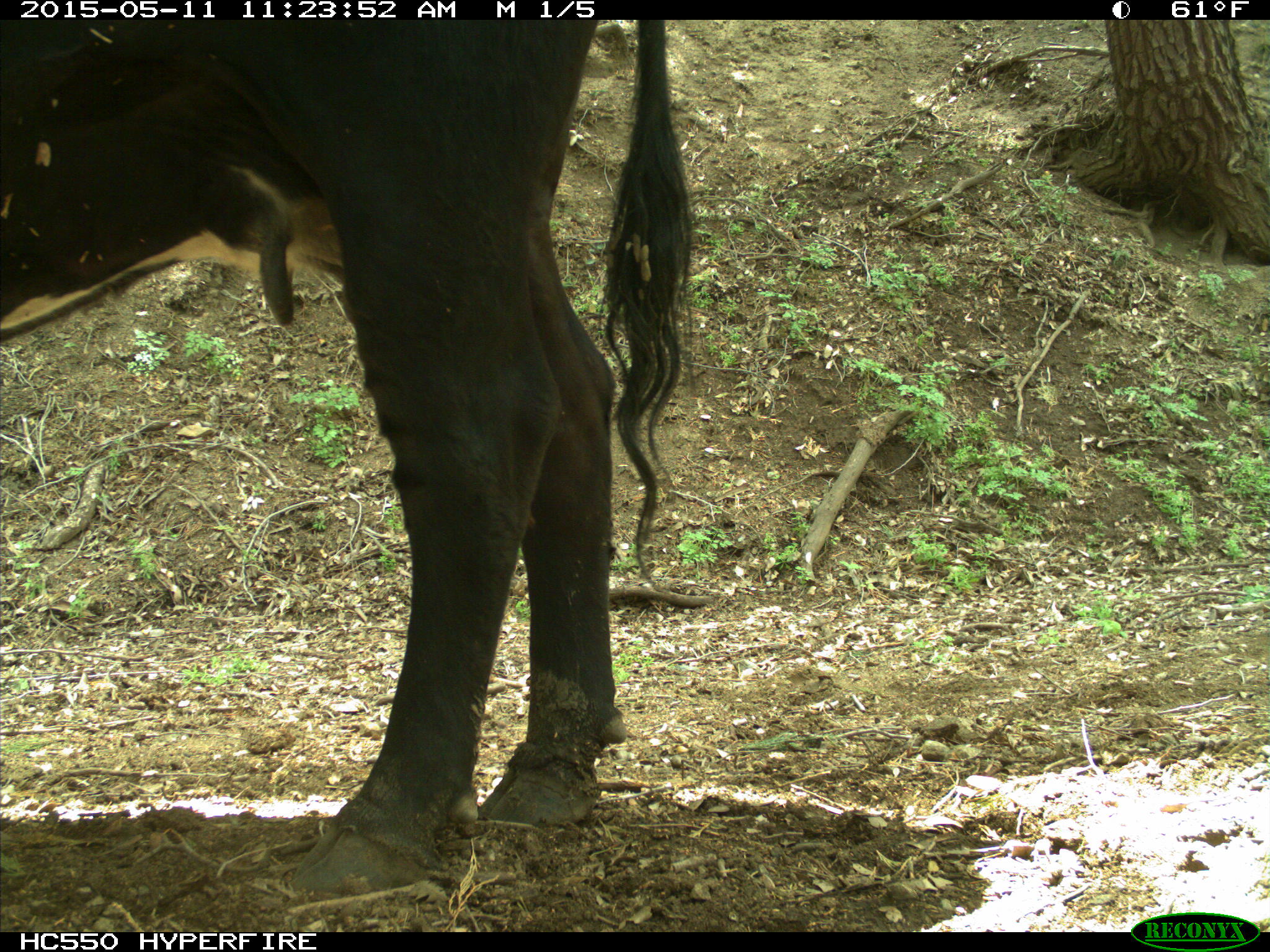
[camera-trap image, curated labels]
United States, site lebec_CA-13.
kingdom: Animalia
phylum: Chordata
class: Mammalia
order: Artiodactyla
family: Bovidae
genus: Bos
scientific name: Bos taurus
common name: domestic cow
Bos taurus (domestic cow).